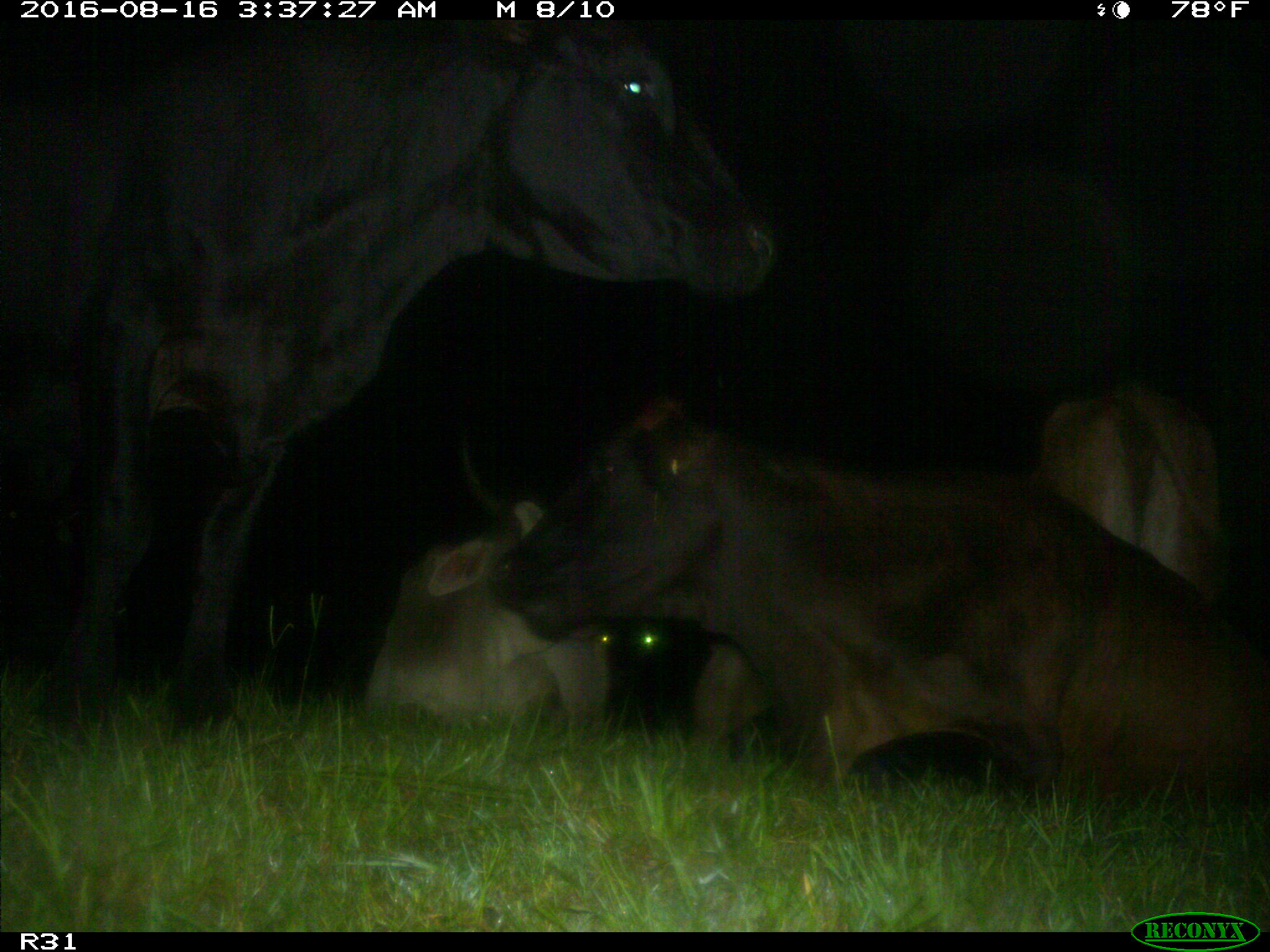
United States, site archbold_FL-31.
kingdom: Animalia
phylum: Chordata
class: Mammalia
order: Artiodactyla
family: Bovidae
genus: Bos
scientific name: Bos taurus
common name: domestic cow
Bos taurus (domestic cow).